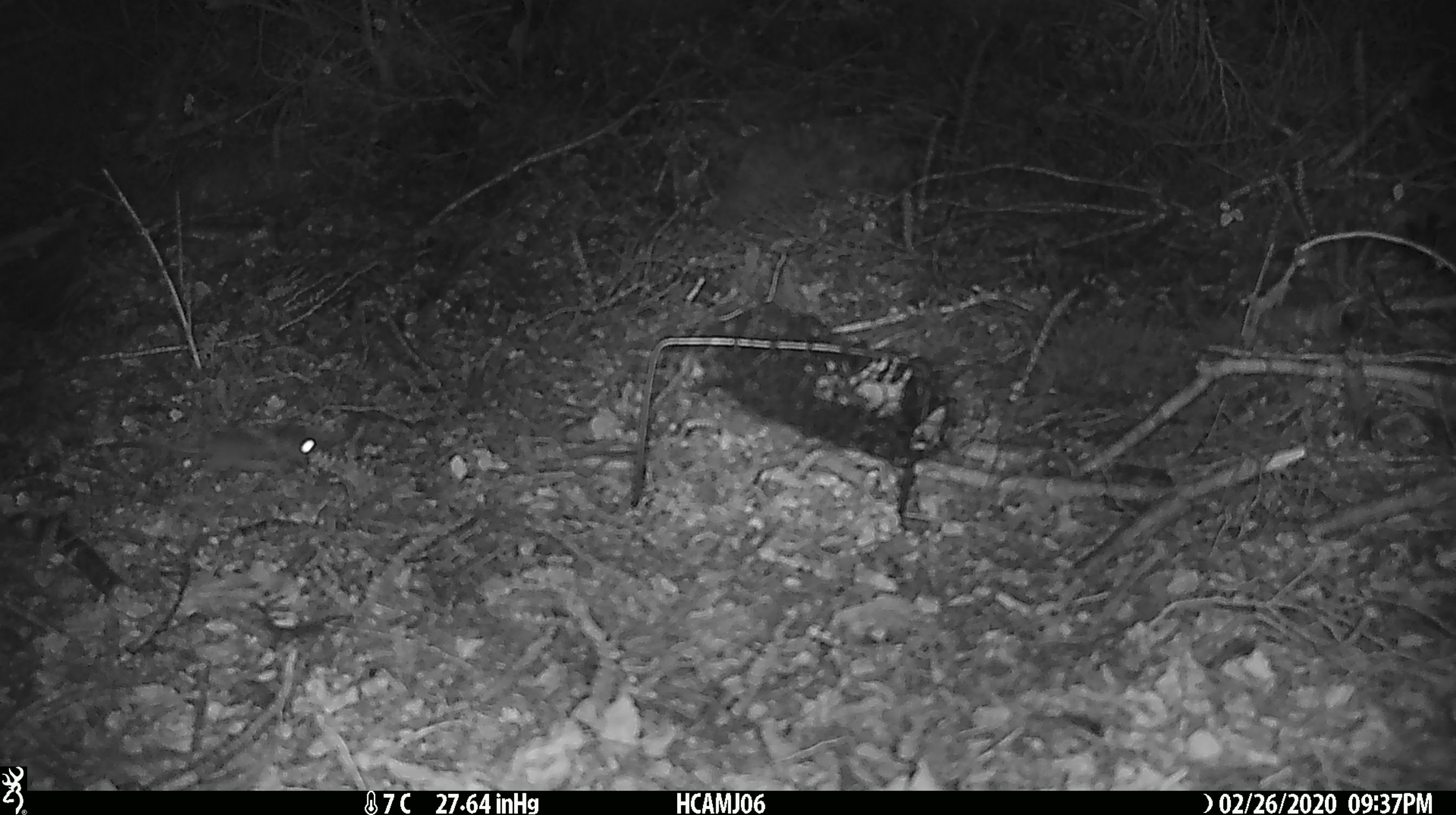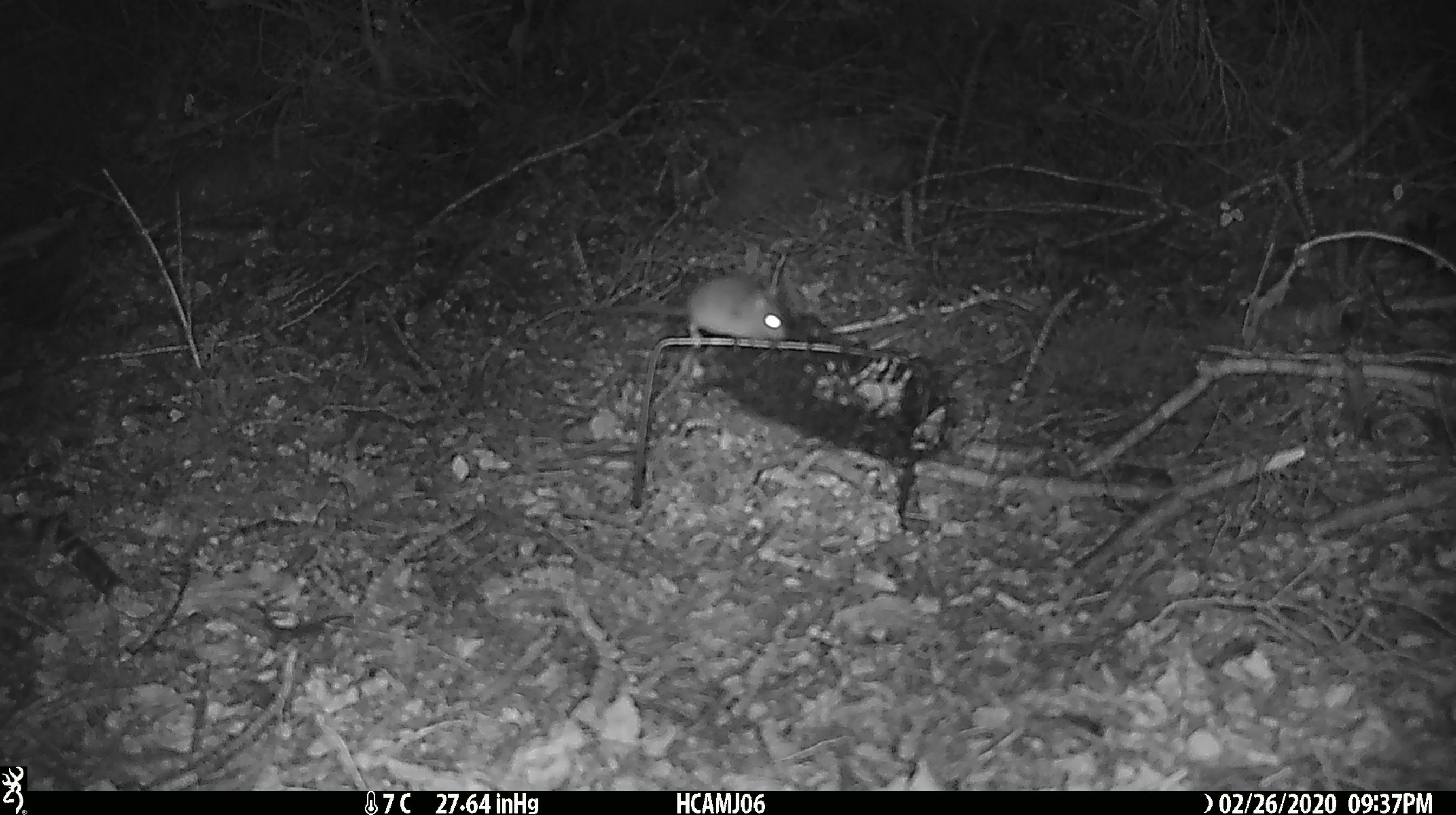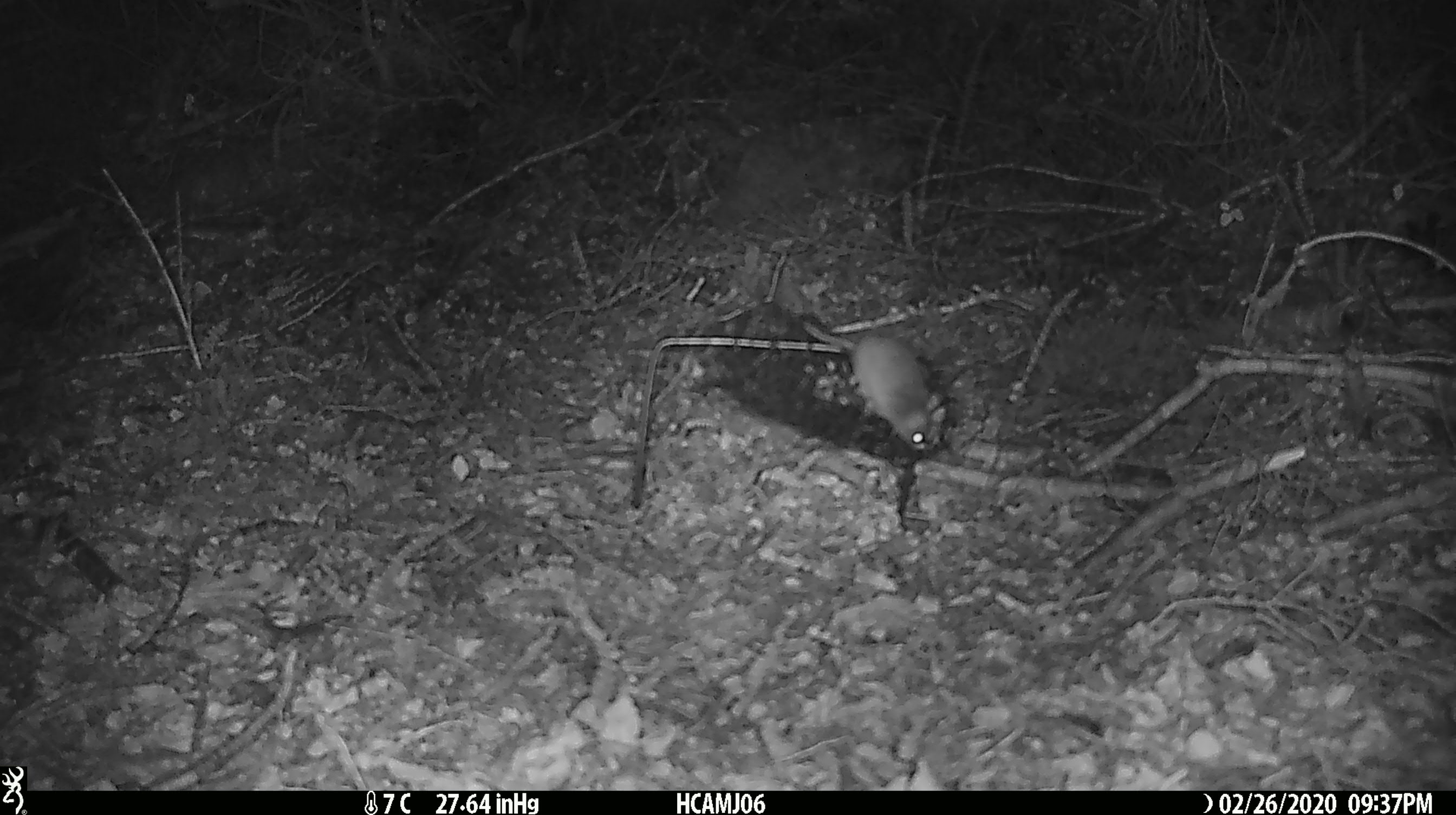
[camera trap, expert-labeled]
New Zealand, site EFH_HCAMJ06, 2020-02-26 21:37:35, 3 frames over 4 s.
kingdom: Animalia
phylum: Chordata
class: Mammalia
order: Rodentia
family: Muridae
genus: Mus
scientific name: Mus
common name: mouse